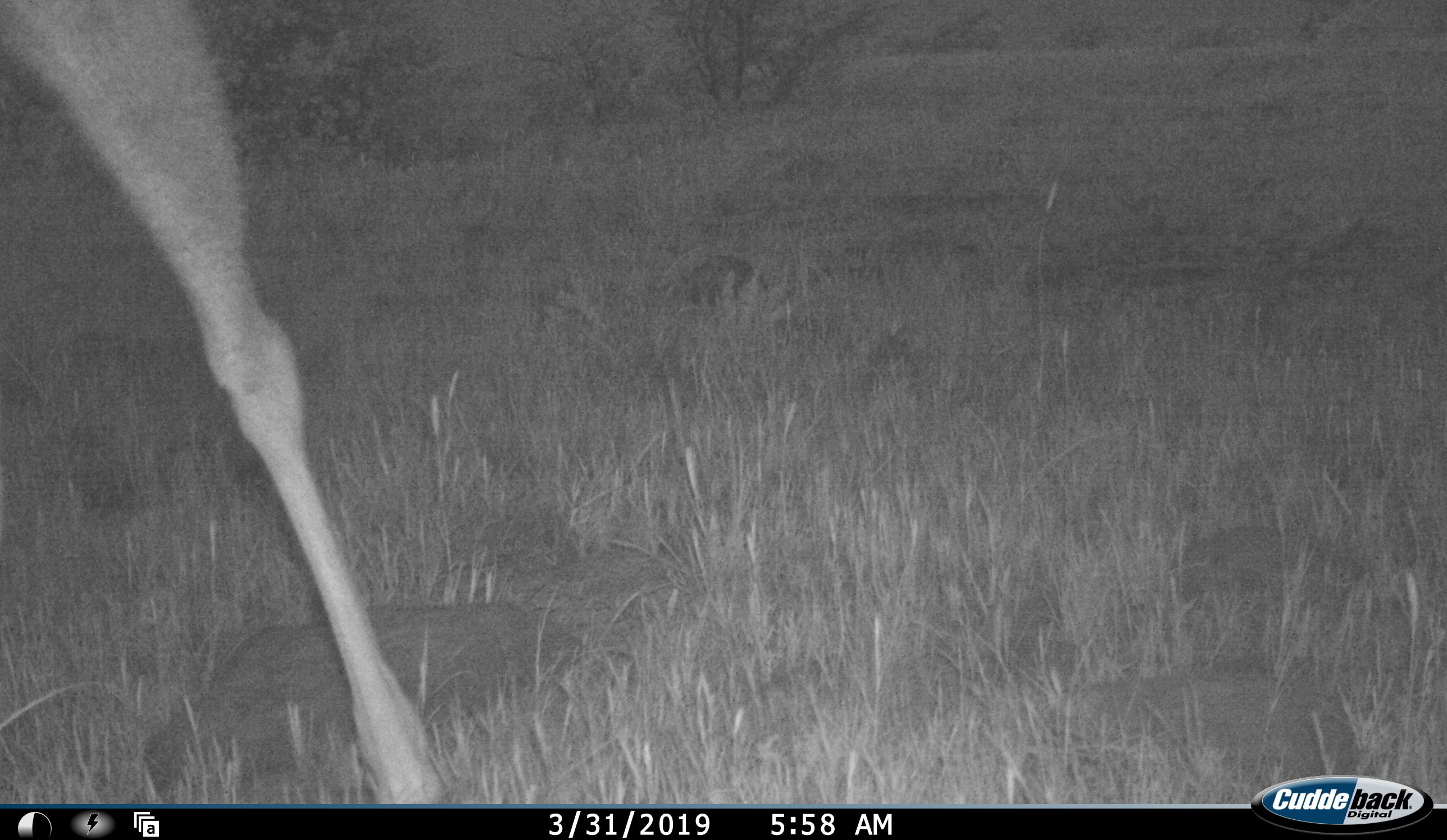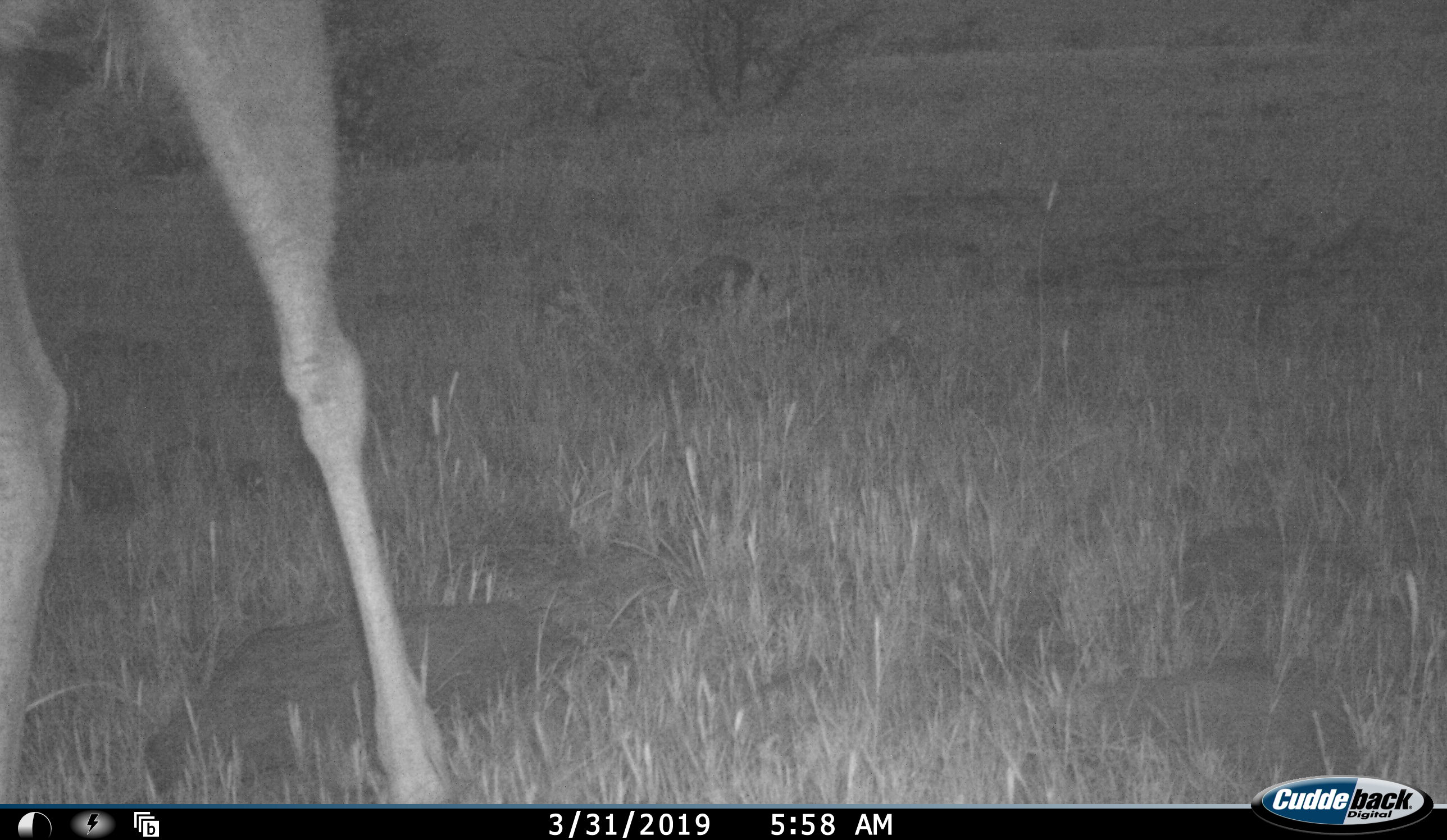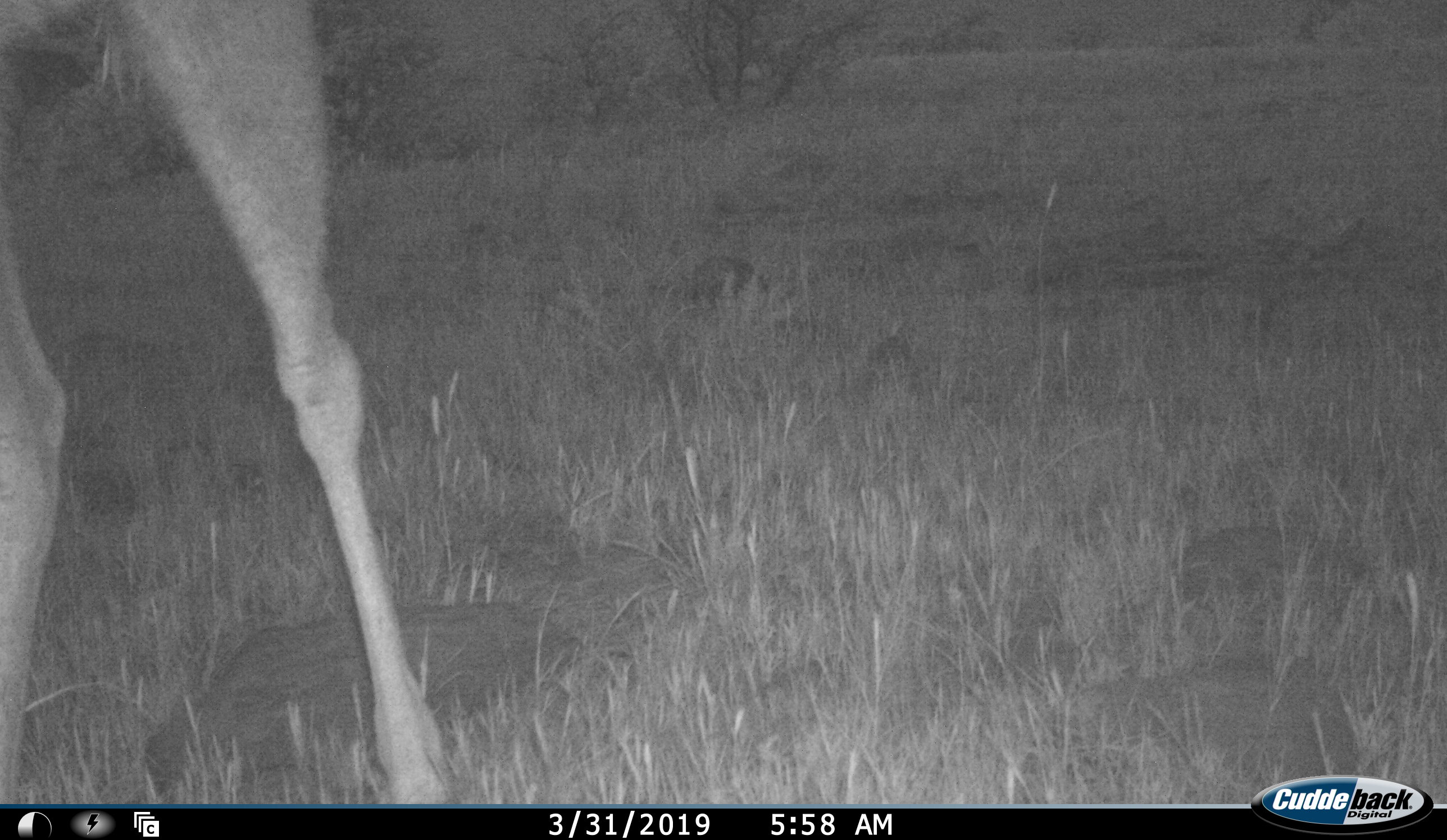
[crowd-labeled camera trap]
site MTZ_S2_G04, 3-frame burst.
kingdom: Animalia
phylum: Chordata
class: Mammalia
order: Artiodactyla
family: Bovidae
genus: Tragelaphus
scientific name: Tragelaphus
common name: kudu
Kudu (Tragelaphus), count 1. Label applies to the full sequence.